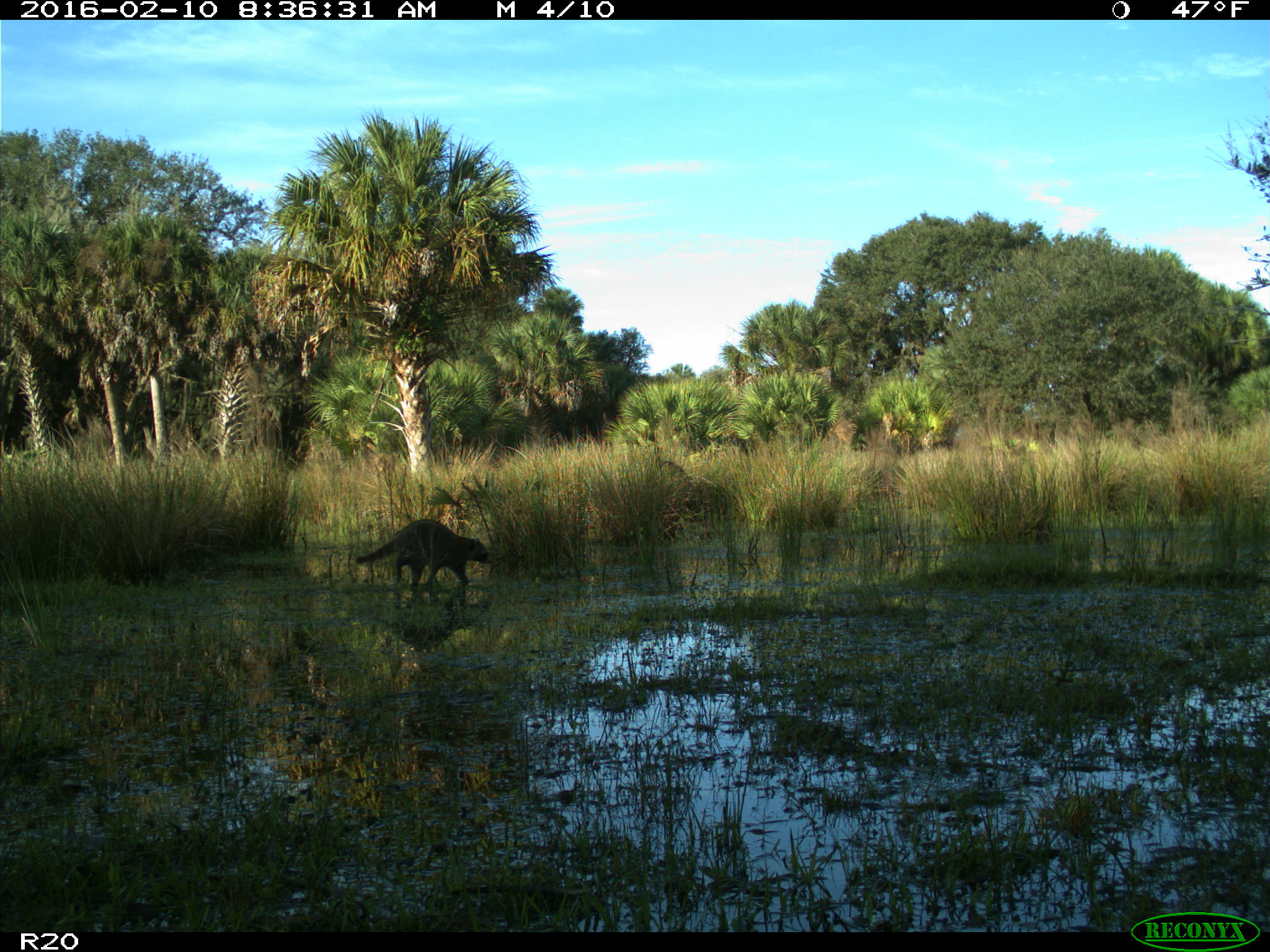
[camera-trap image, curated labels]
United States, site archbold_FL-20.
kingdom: Animalia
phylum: Chordata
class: Mammalia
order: Carnivora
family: Procyonidae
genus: Procyon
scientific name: Procyon lotor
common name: common raccoon